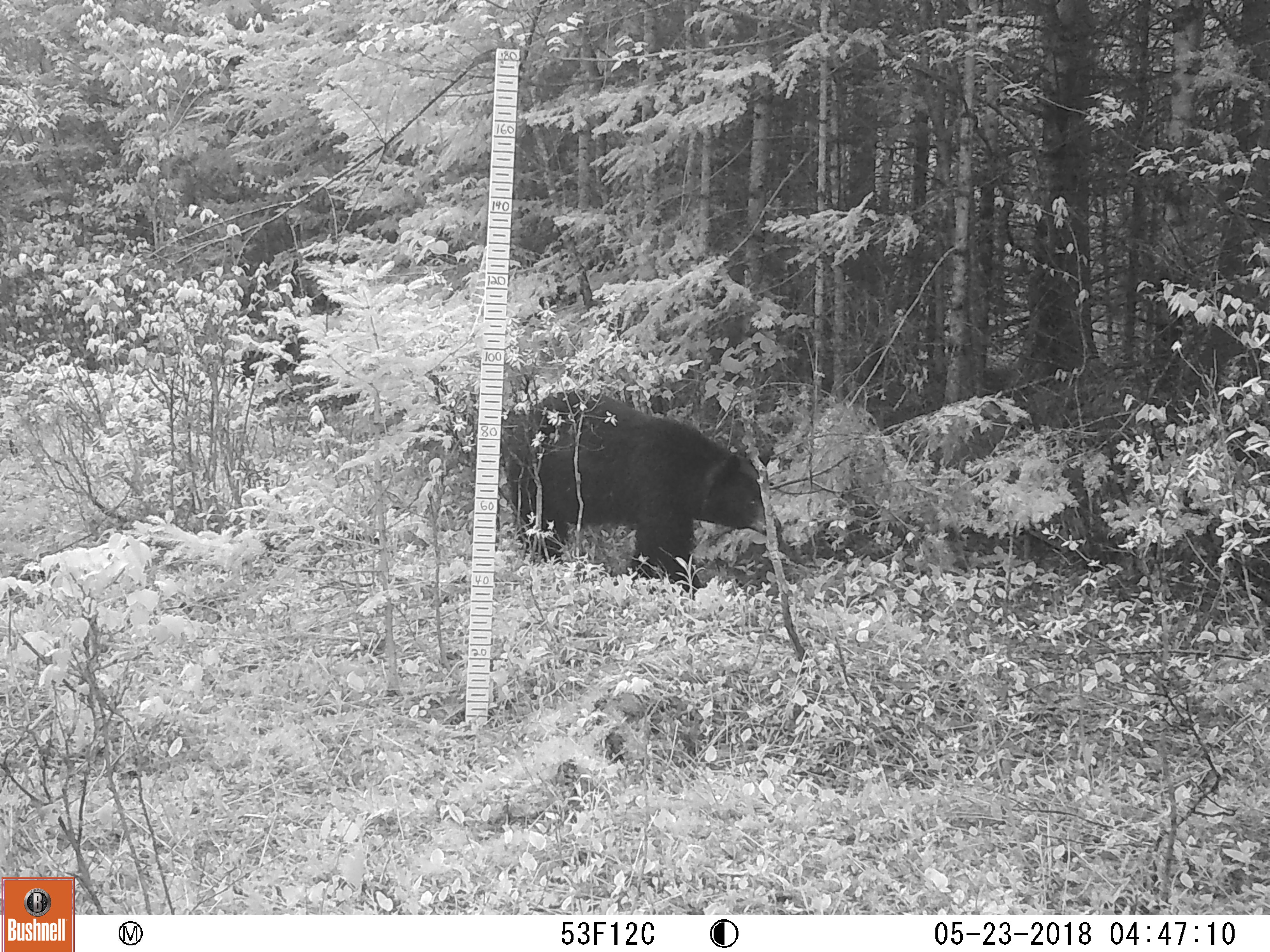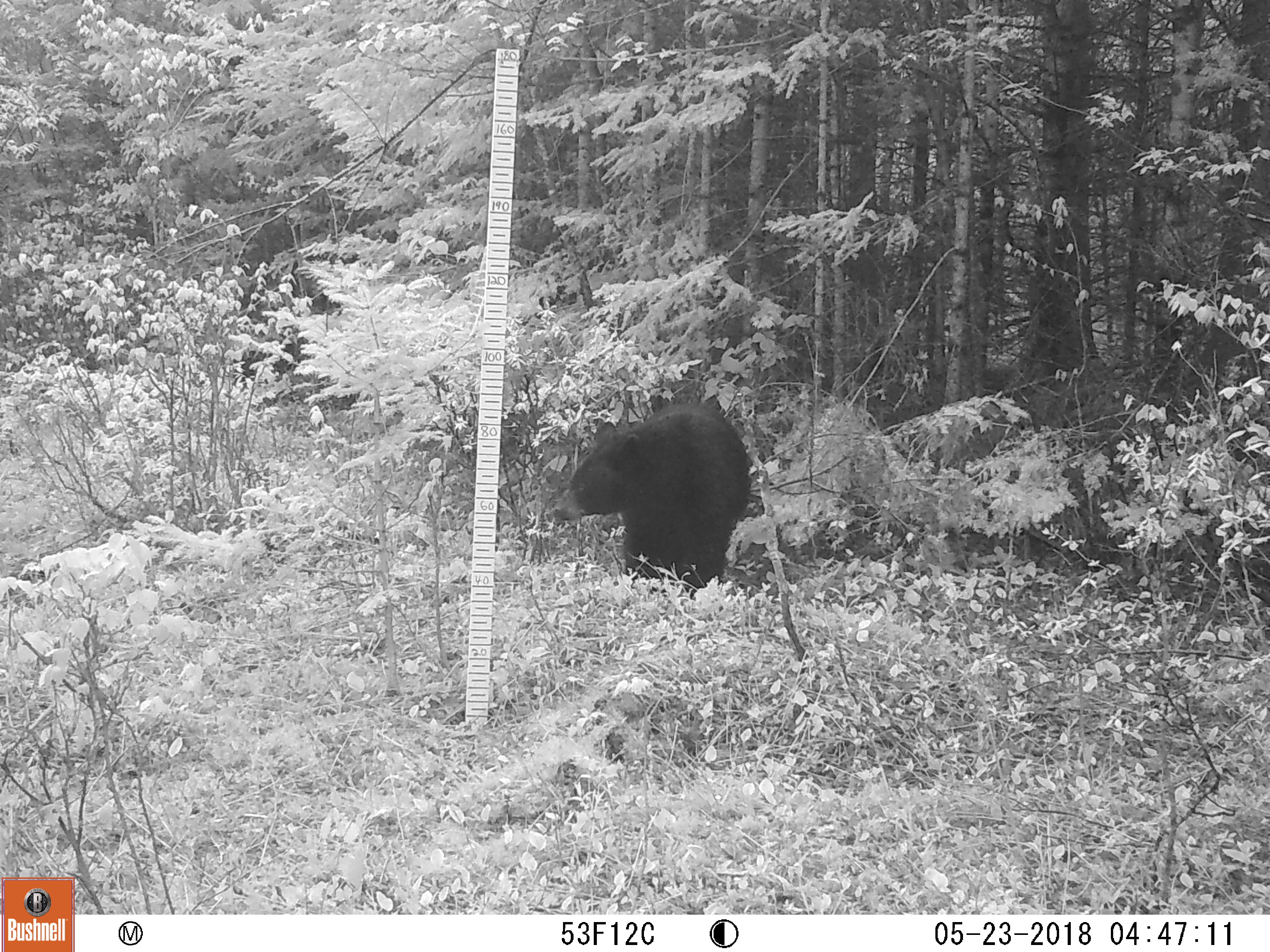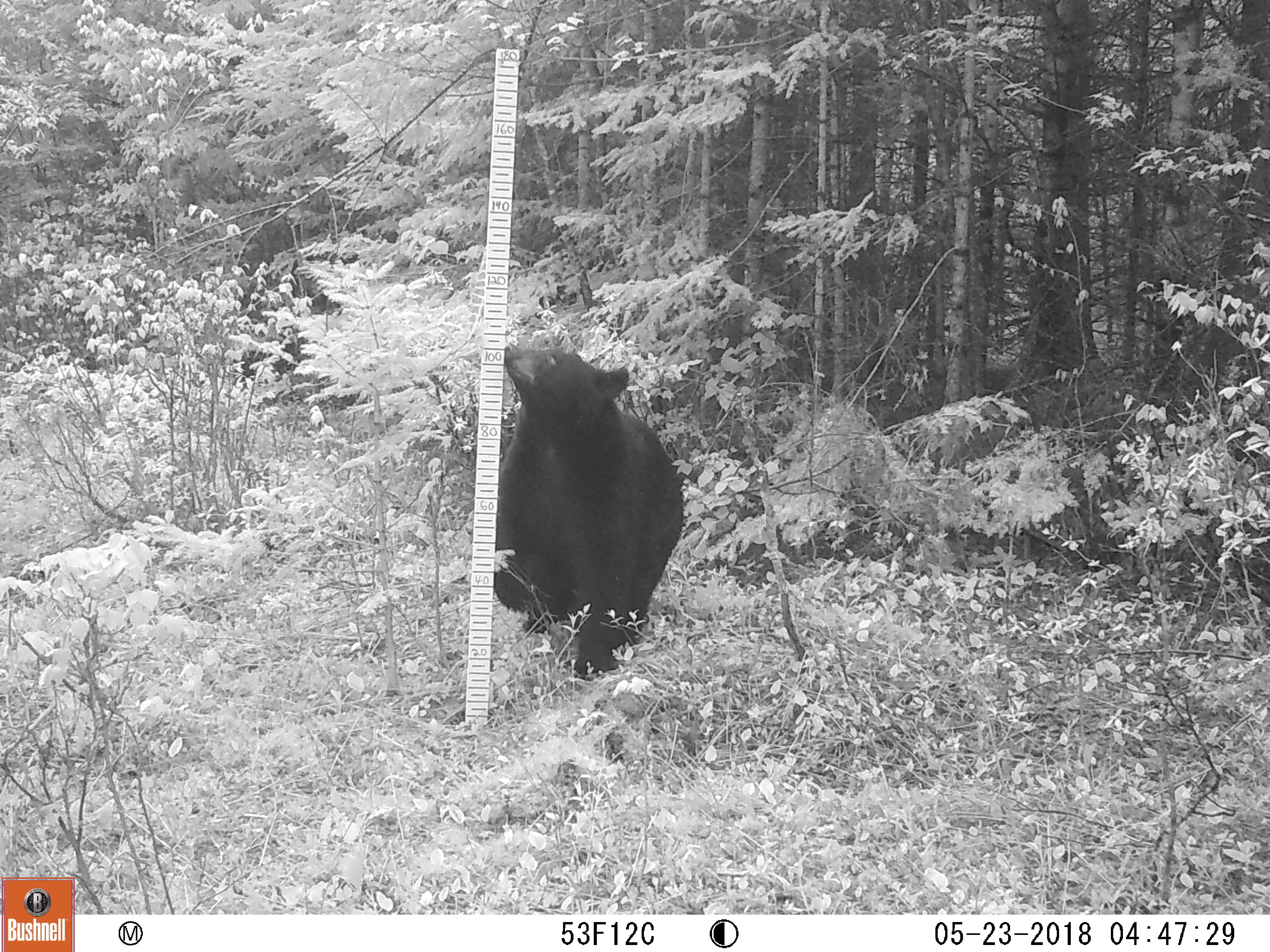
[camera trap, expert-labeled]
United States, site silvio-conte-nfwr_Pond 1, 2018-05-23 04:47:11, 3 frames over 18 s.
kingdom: Animalia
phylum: Chordata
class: Mammalia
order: Carnivora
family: Ursidae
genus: Ursus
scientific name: Ursus americanus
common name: black bear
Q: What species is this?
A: Black bear (Ursus americanus).